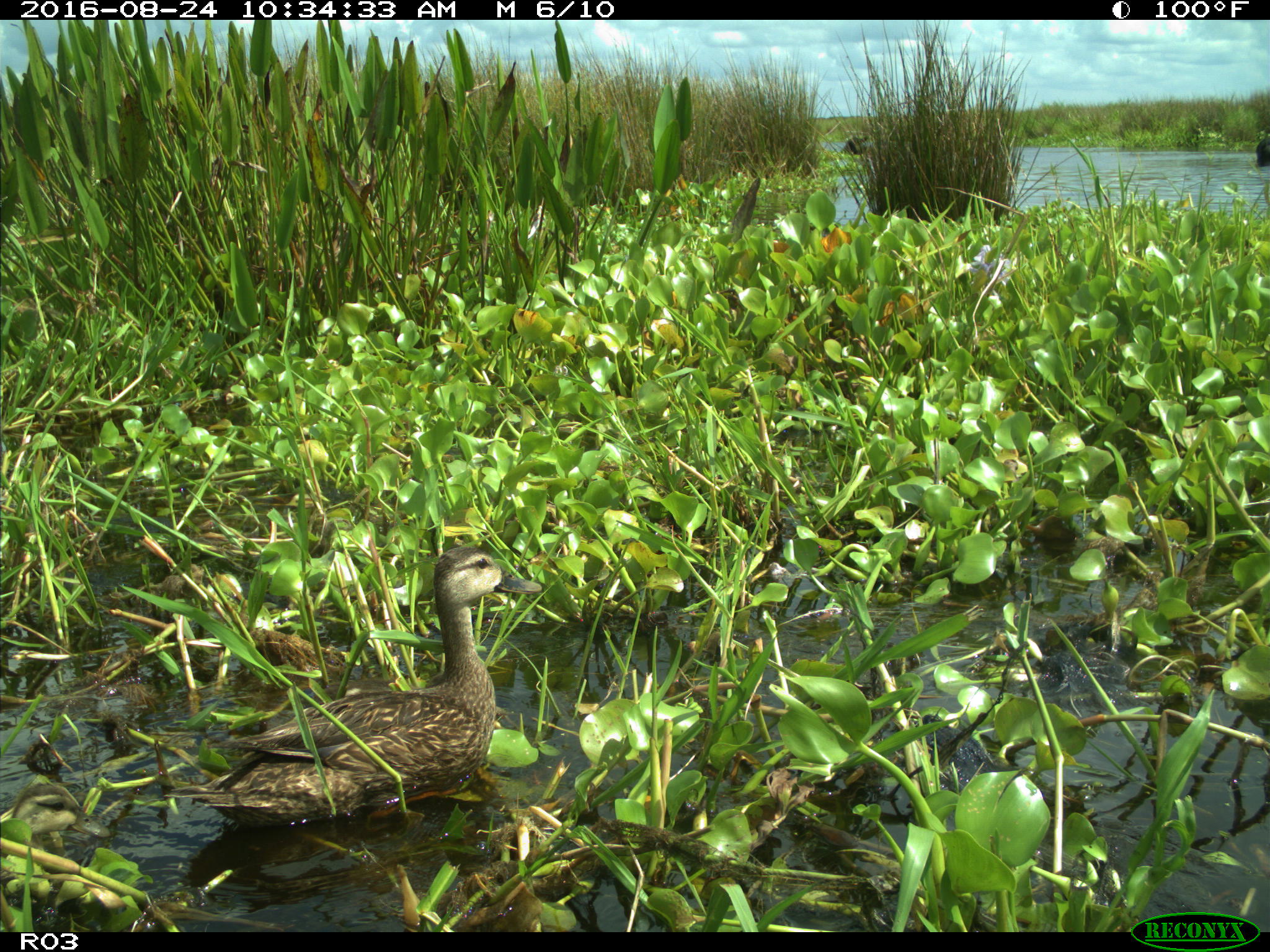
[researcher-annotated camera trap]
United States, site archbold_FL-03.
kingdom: Animalia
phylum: Chordata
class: Aves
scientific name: Aves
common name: birds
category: unidentified bird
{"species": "unidentified bird (birds) (Aves)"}